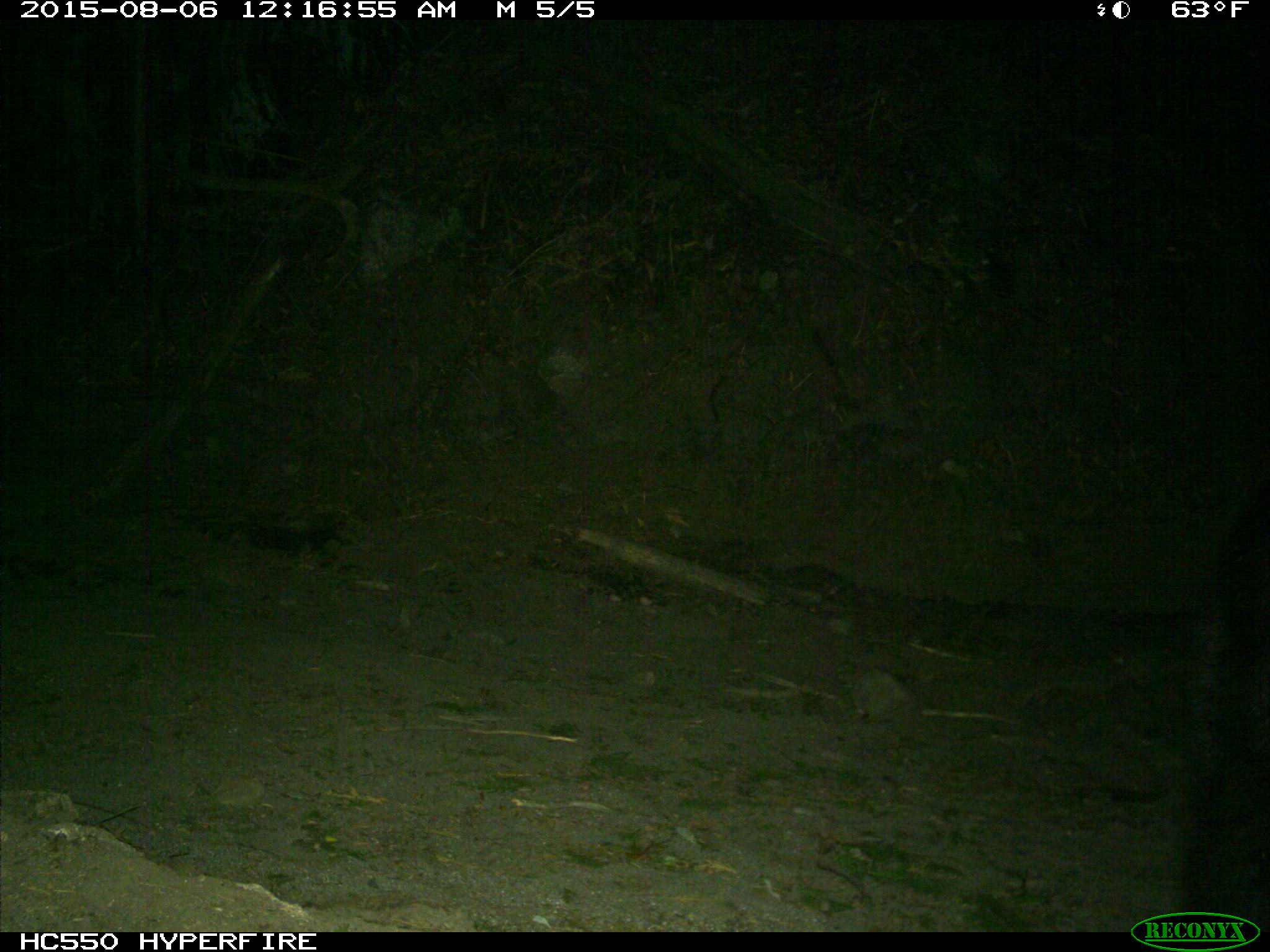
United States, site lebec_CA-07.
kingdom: Animalia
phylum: Chordata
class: Mammalia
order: Carnivora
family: Ursidae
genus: Ursus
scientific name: Ursus americanus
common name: american black bear